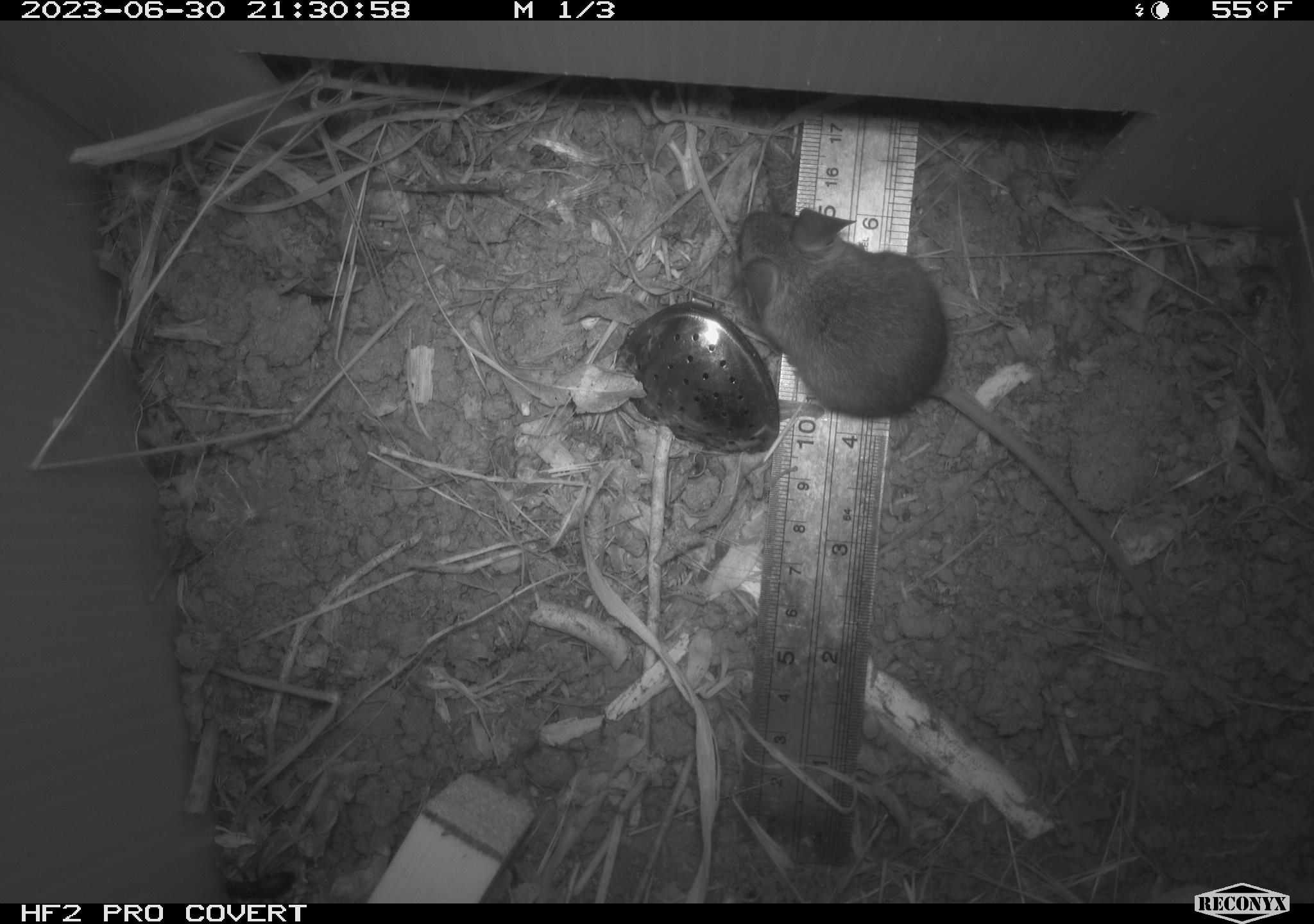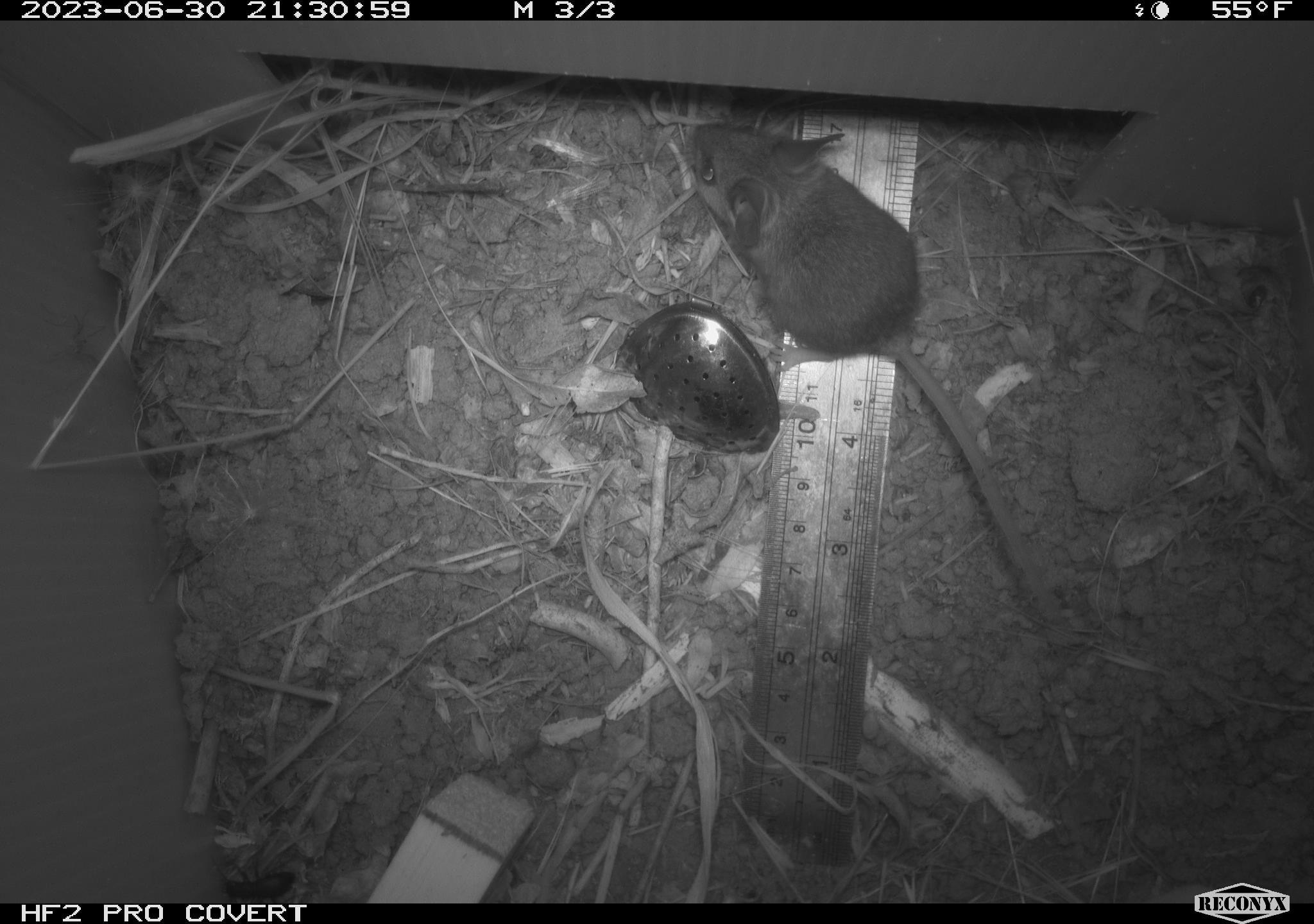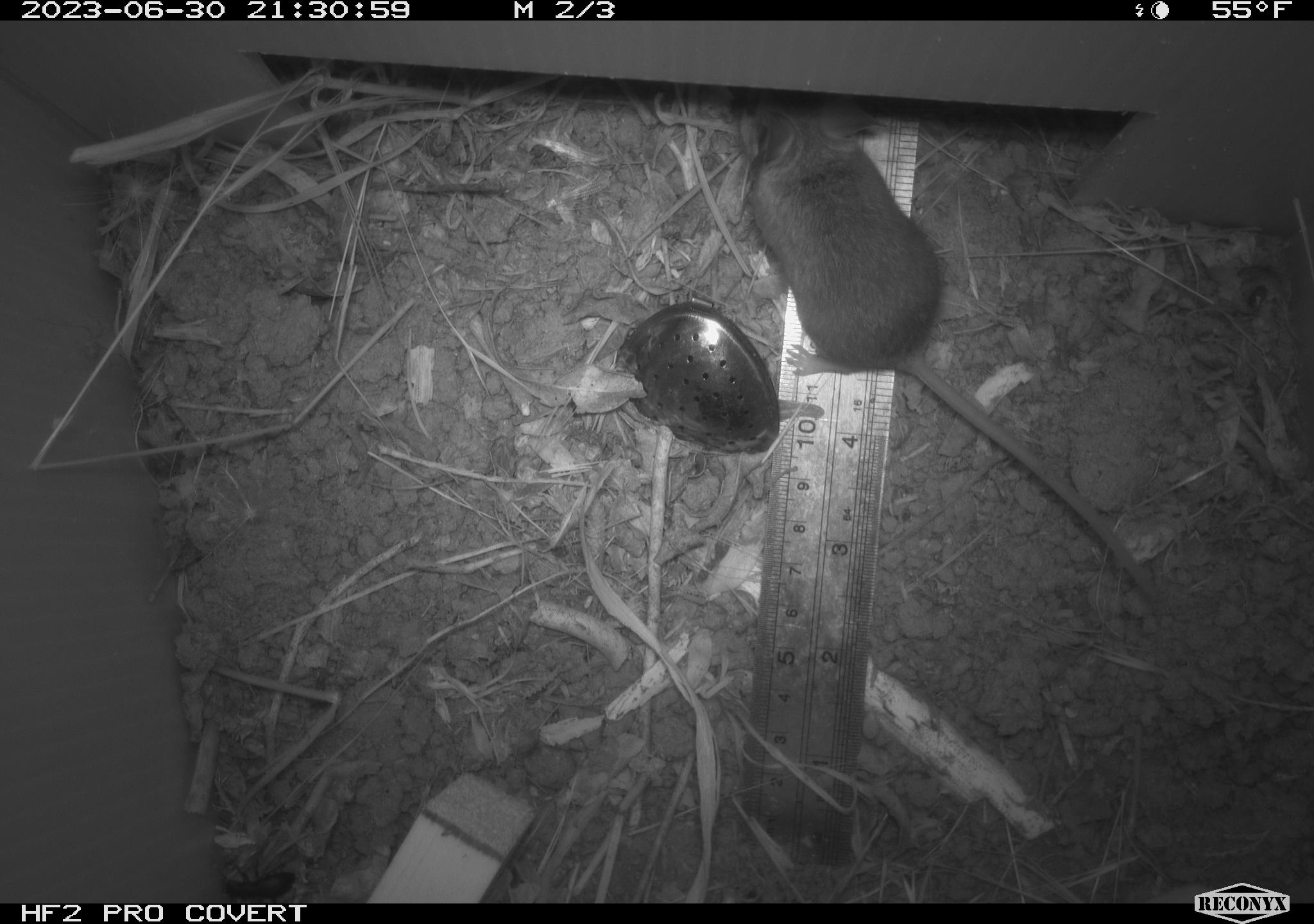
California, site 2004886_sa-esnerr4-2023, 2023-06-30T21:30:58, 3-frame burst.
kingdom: Animalia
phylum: Chordata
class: Mammalia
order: Rodentia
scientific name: Rodentia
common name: mouse species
Mouse species (Rodentia).